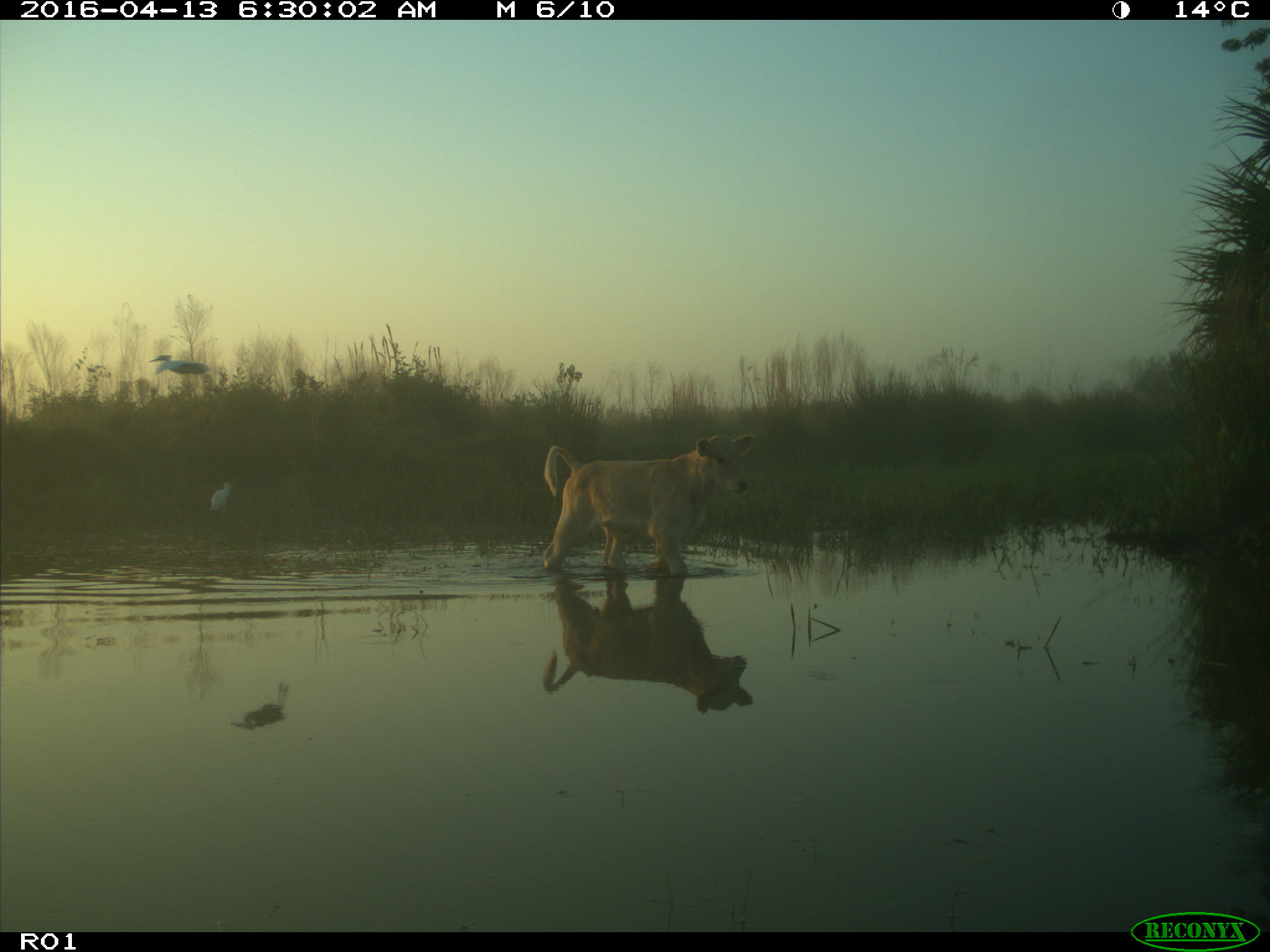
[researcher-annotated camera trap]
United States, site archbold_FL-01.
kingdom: Animalia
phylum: Chordata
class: Mammalia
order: Artiodactyla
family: Bovidae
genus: Bos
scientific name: Bos taurus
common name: domestic cow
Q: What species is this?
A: Bos taurus (domestic cow).